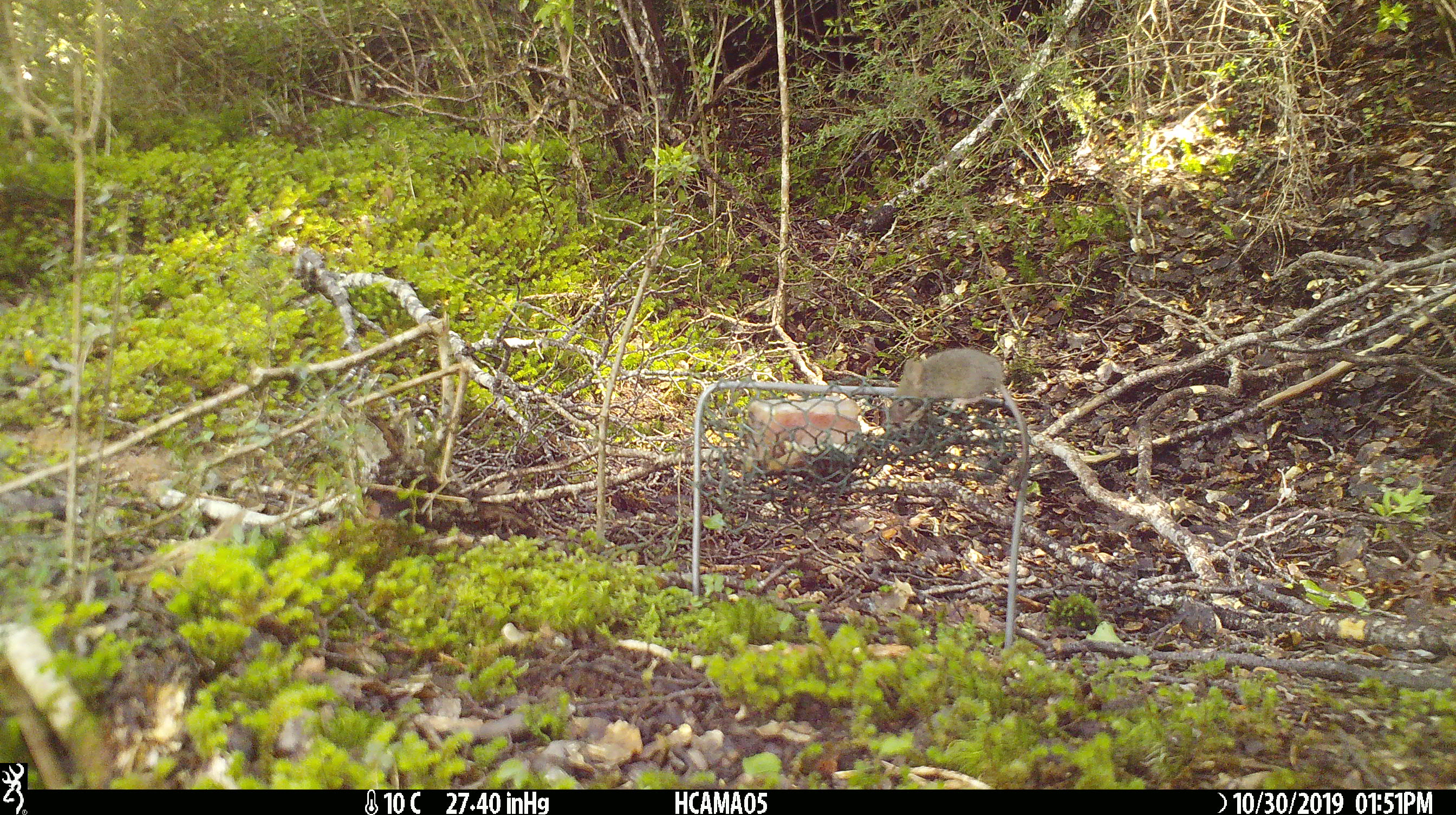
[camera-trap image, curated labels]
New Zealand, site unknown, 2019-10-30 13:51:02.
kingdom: Animalia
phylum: Chordata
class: Mammalia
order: Rodentia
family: Muridae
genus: Mus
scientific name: Mus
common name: mouse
Mouse (Mus).